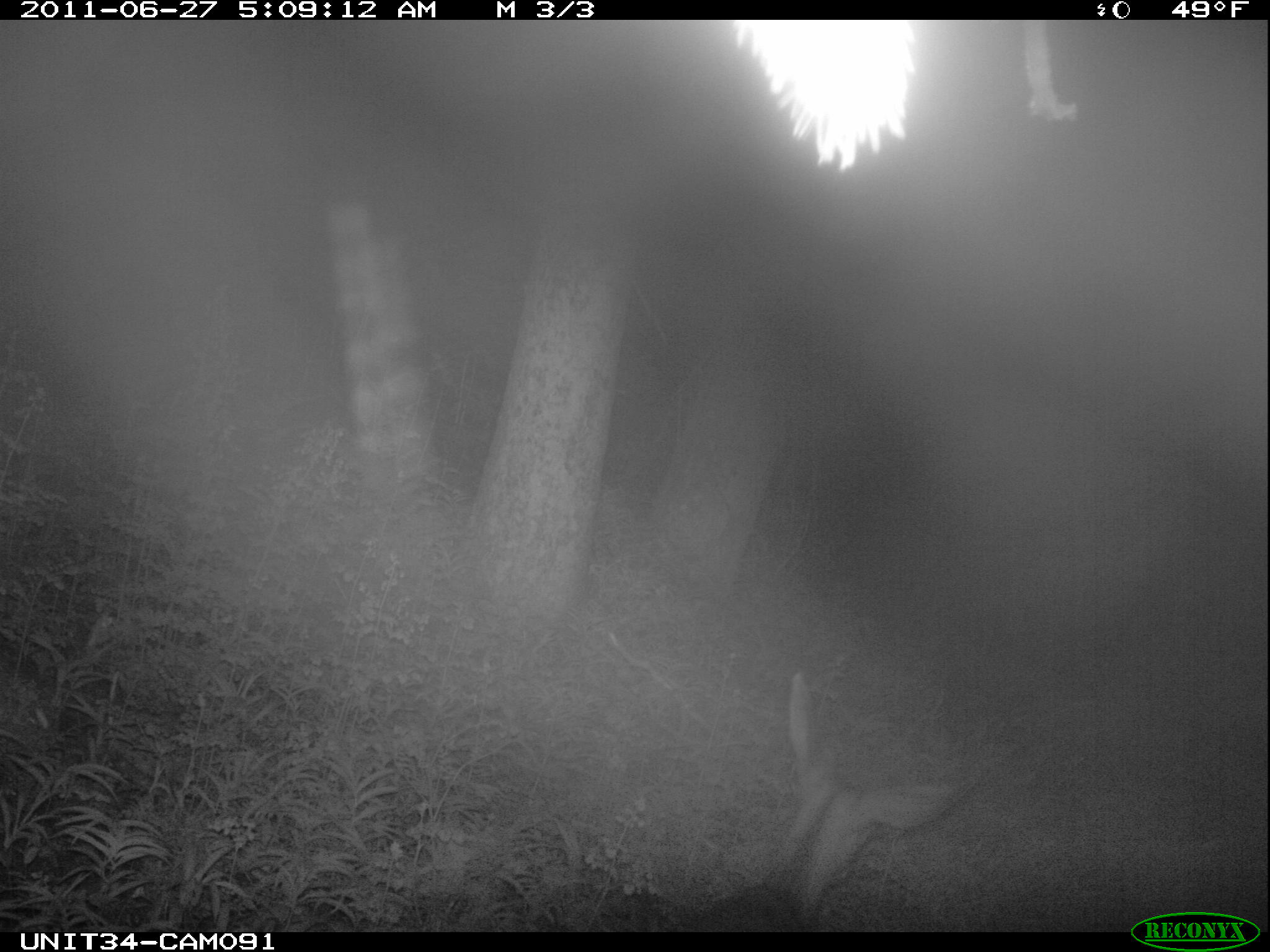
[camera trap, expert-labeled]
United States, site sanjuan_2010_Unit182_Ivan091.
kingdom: Animalia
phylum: Chordata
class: Mammalia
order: Artiodactyla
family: Cervidae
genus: Odocoileus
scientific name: Odocoileus hemionus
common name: mule deer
Odocoileus hemionus (mule deer).